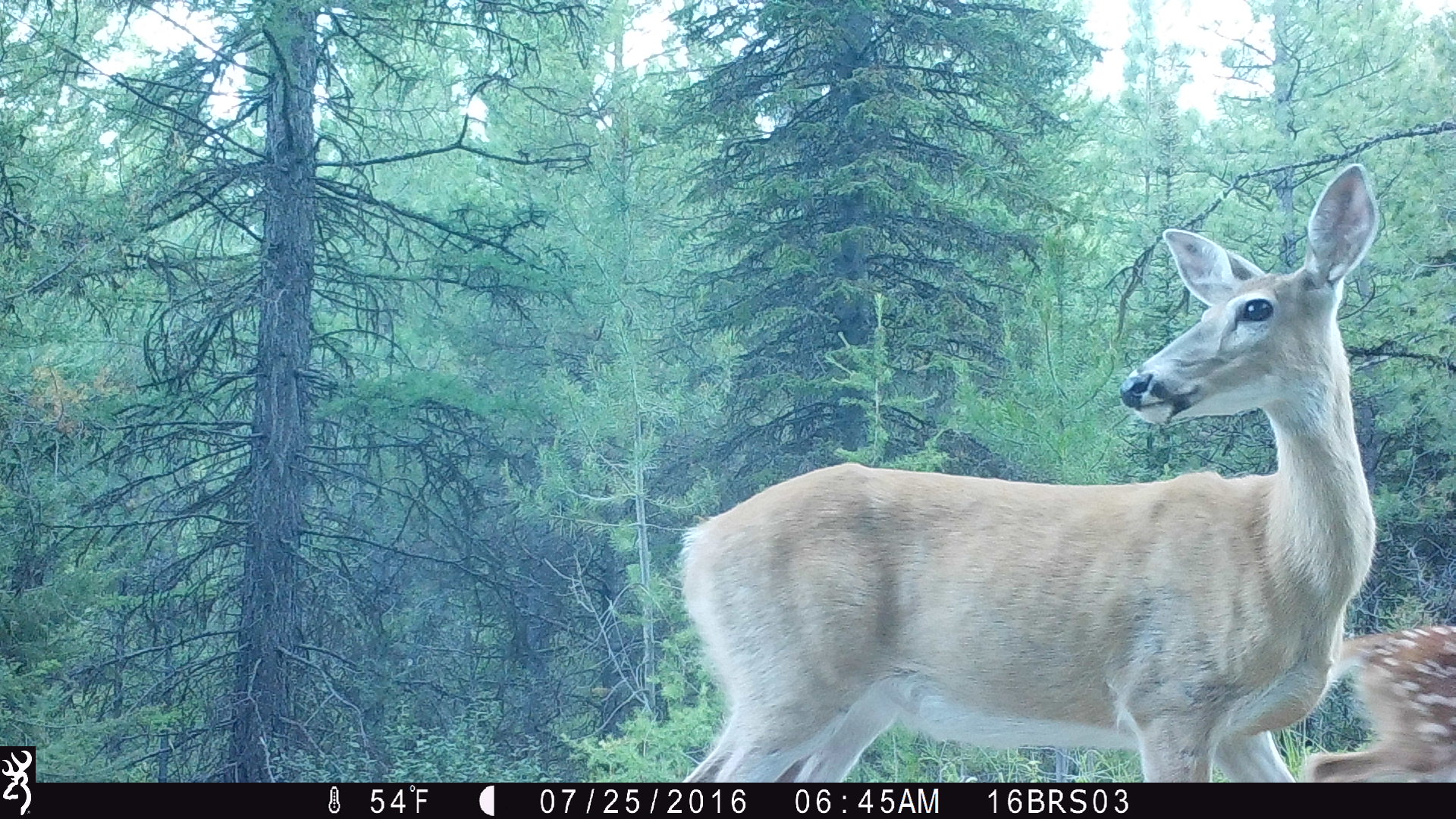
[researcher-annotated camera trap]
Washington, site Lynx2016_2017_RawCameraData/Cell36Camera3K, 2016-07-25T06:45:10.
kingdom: Animalia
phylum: Chordata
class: Mammalia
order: Artiodactyla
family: Cervidae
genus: Odocoileus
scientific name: Odocoileus virginianus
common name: white-tailed deer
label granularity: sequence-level